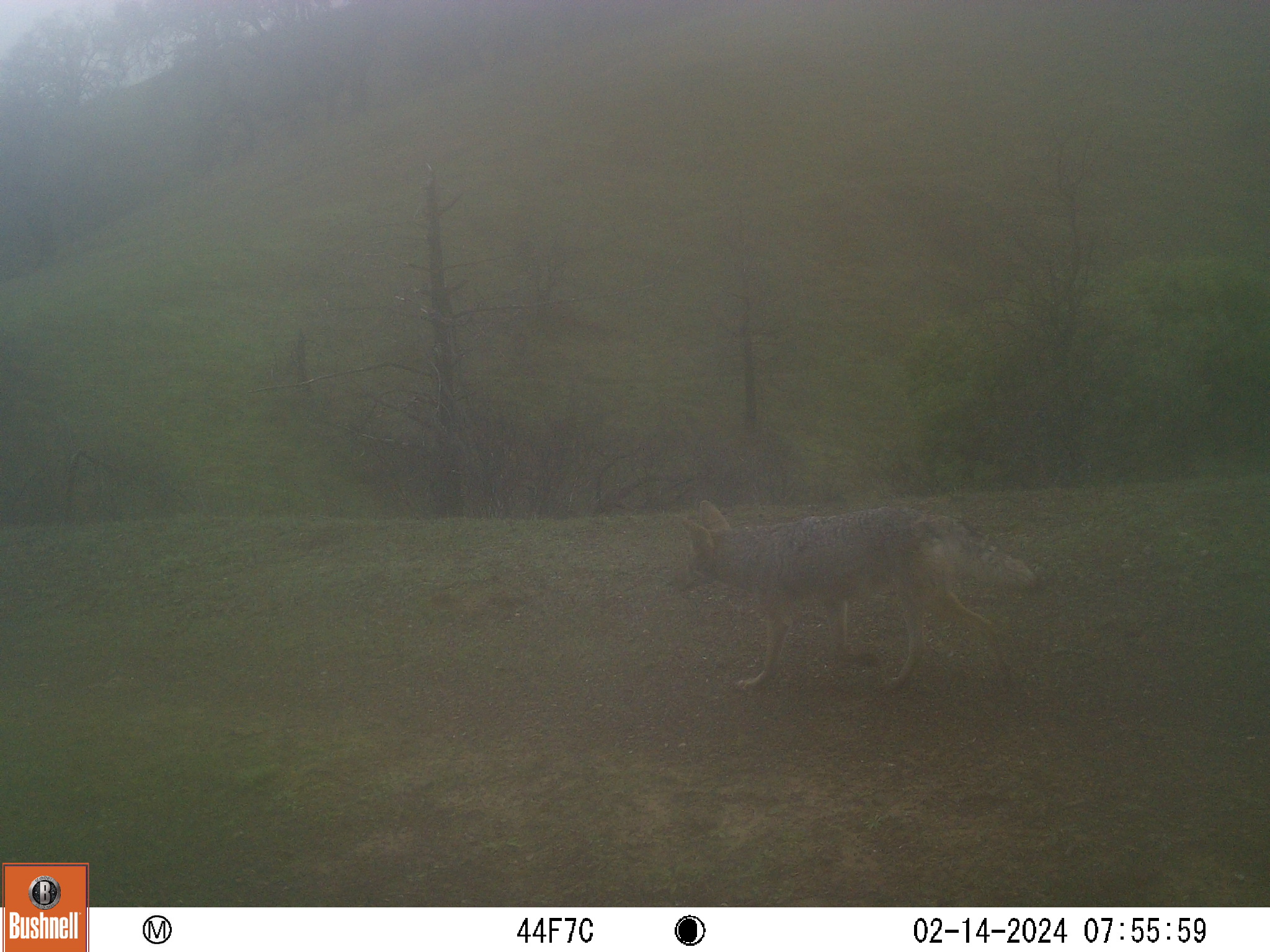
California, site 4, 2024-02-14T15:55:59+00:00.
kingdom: Animalia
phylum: Chordata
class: Mammalia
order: Carnivora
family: Canidae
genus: Canis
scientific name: Canis latrans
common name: coyote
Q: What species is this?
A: Coyote (Canis latrans).